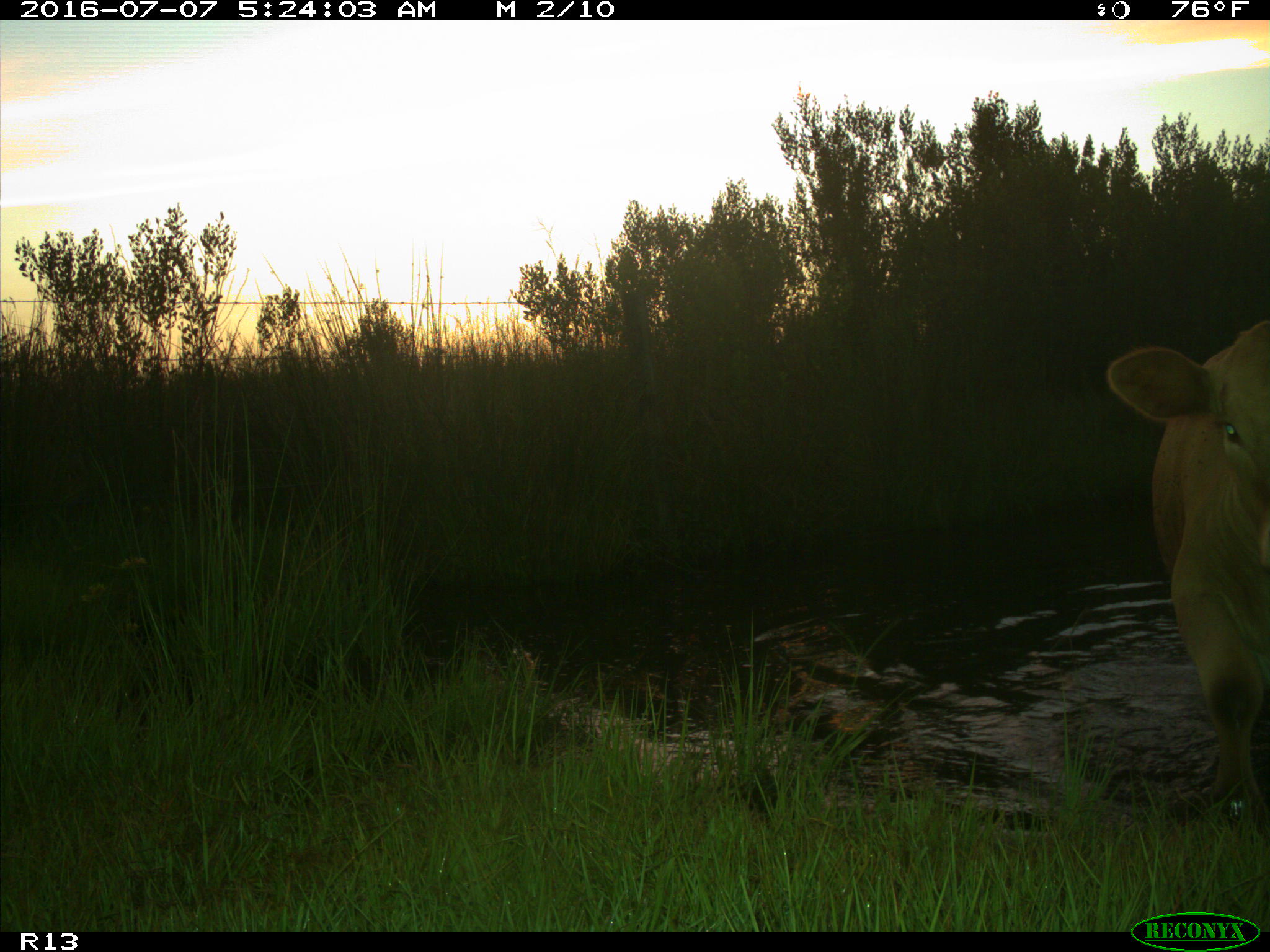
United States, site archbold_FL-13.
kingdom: Animalia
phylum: Chordata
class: Mammalia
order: Artiodactyla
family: Bovidae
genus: Bos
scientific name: Bos taurus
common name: domestic cow